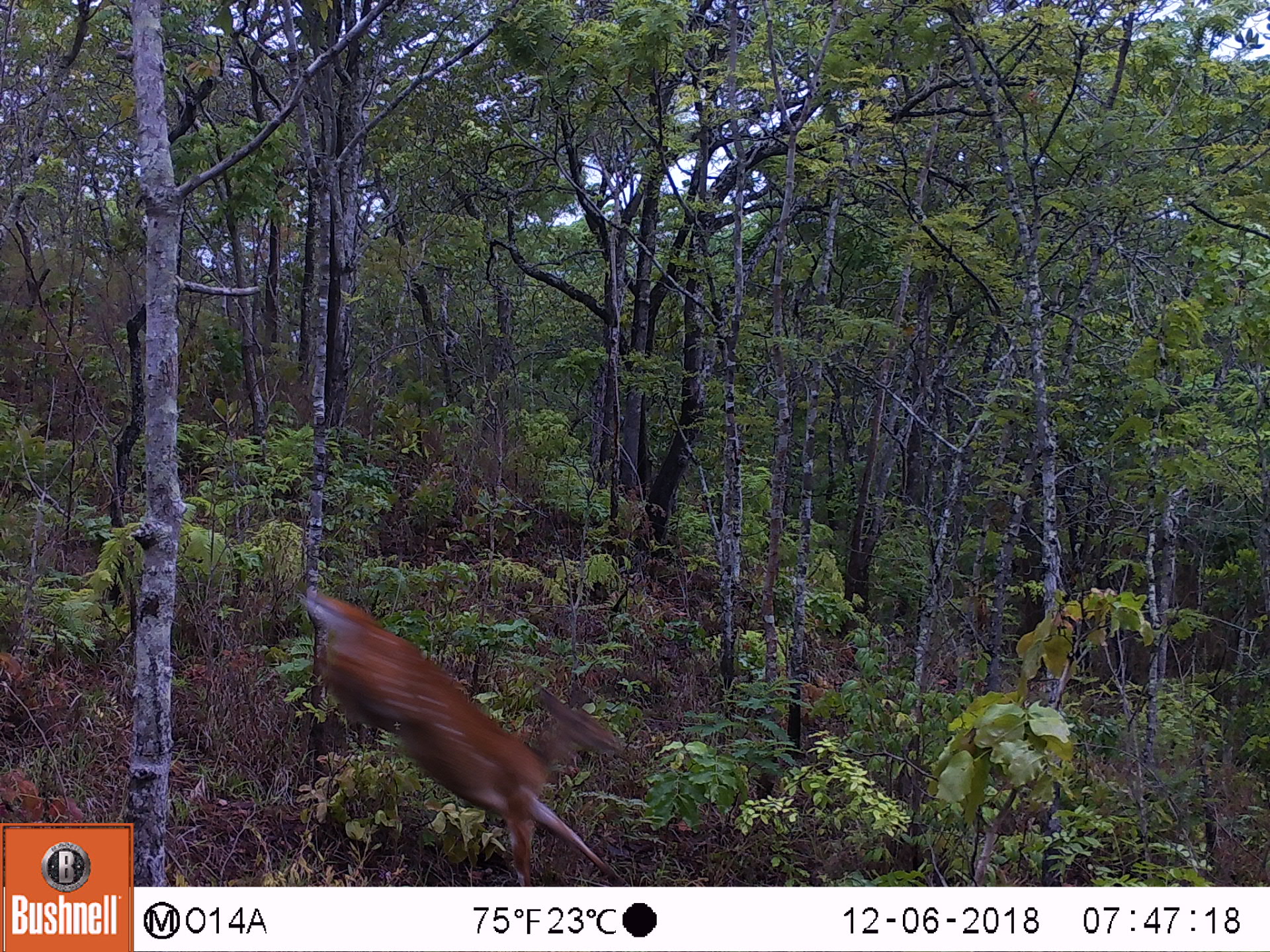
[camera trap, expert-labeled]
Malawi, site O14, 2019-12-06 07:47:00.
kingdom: Animalia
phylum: Chordata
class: Mammalia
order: Artiodactyla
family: Bovidae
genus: Tragelaphus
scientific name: Tragelaphus sylvaticus sylvaticus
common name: cape bushbuck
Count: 1.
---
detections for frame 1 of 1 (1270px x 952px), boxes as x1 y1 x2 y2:
cape bushbuck: 296 581 629 880